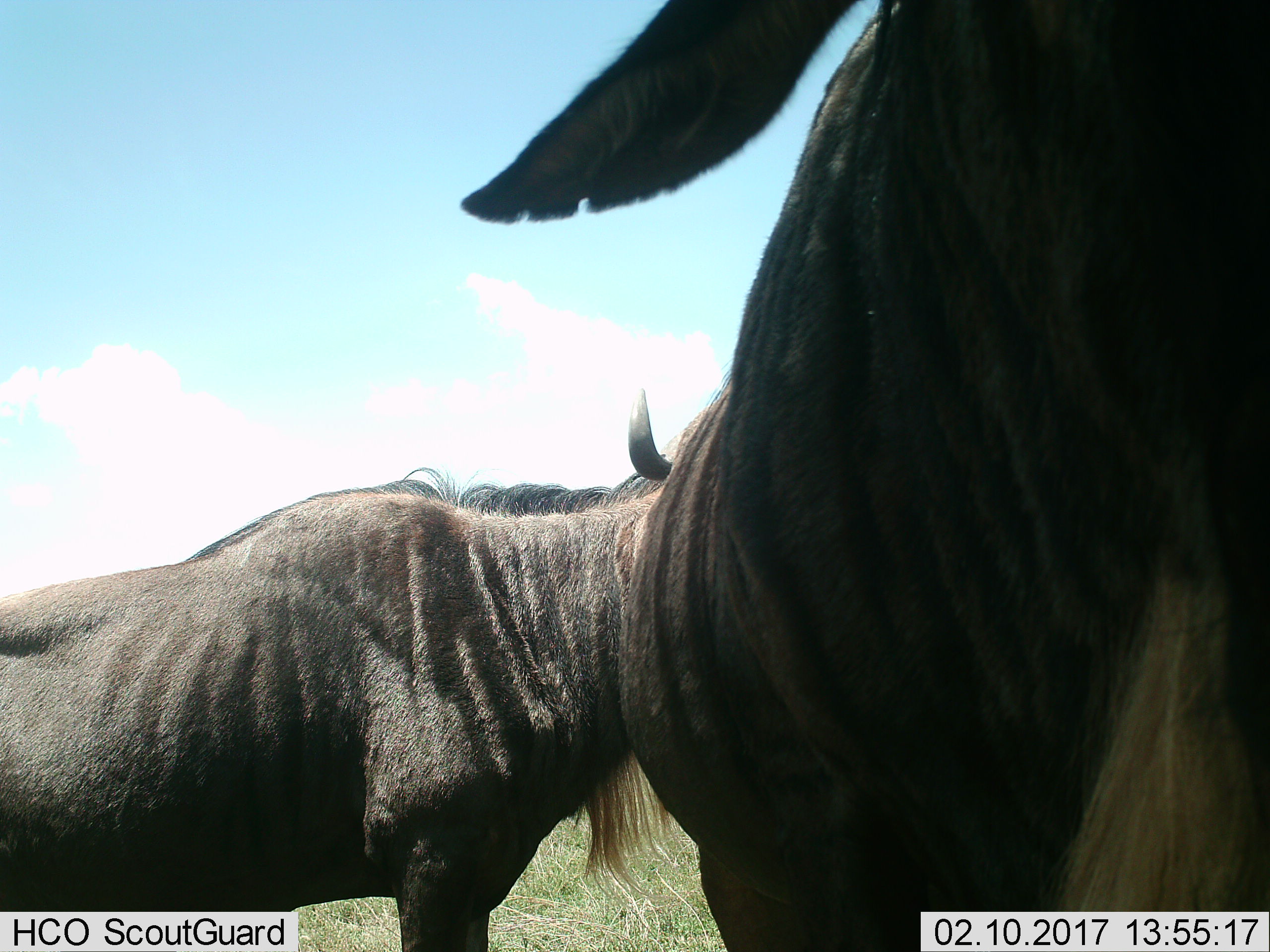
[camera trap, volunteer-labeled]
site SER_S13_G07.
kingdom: Animalia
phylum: Chordata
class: Mammalia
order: Artiodactyla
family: Bovidae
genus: Connochaetes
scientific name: Connochaetes taurinus taurinus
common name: blue wildebeest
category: wildebeestblue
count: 2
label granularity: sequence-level